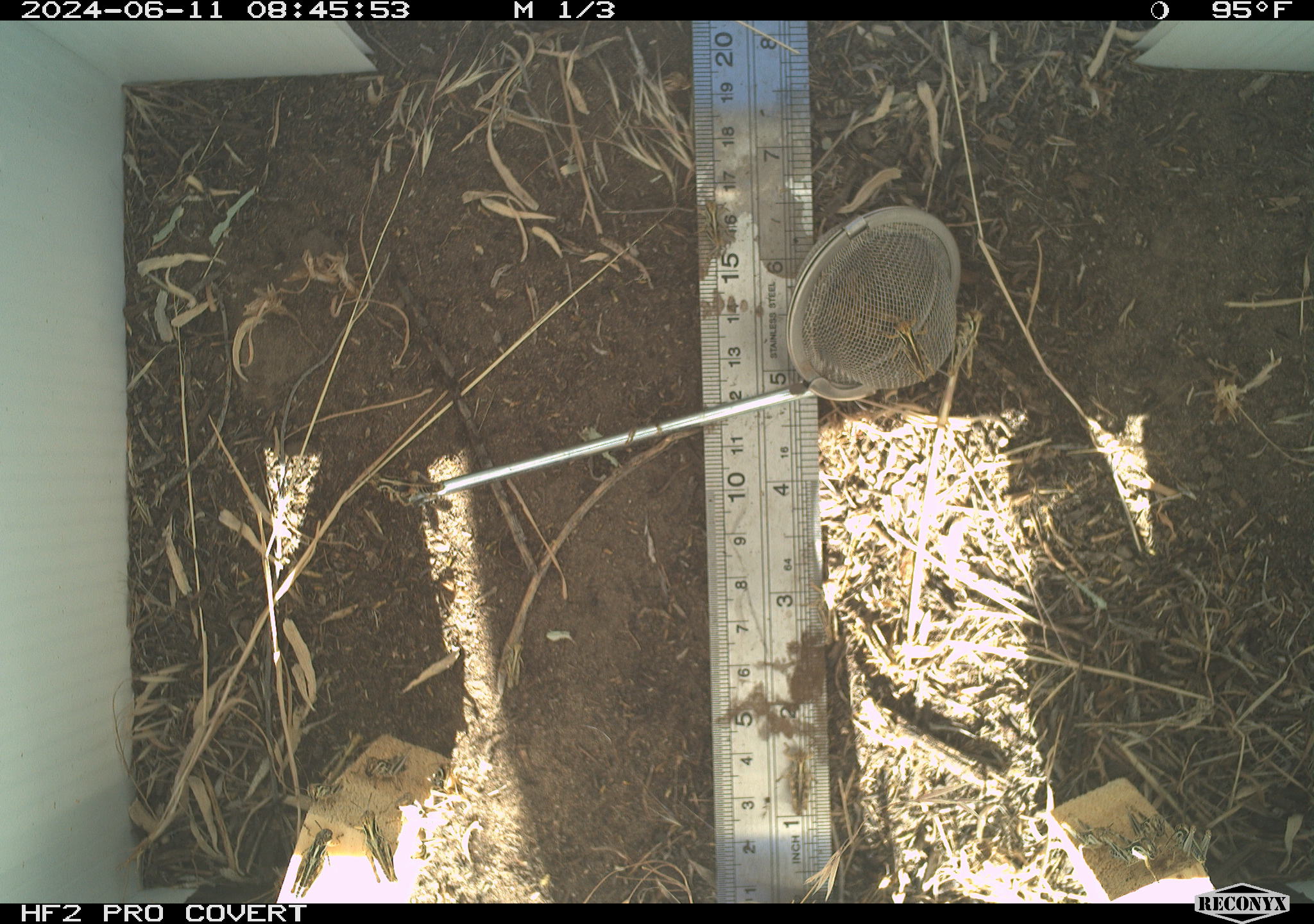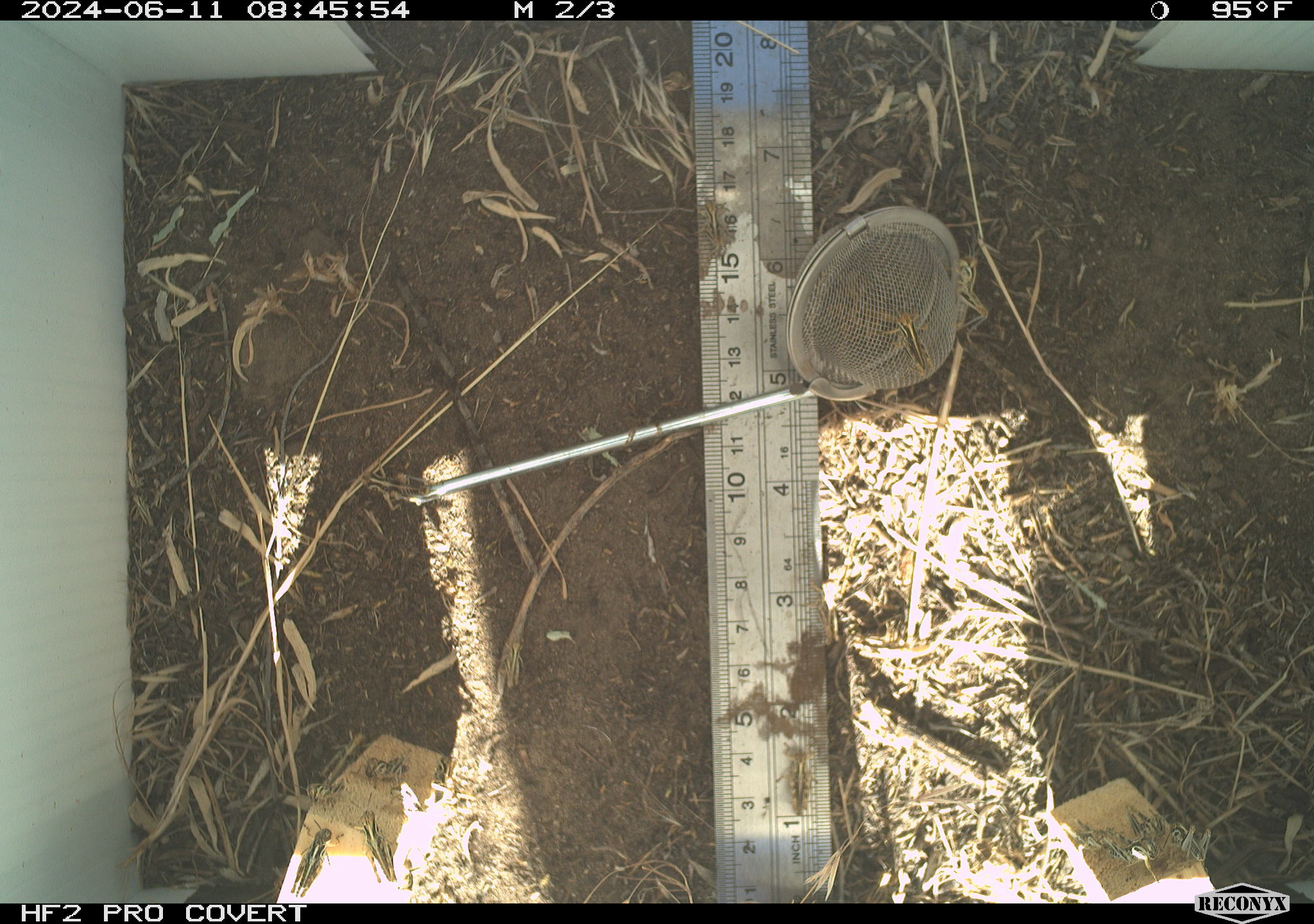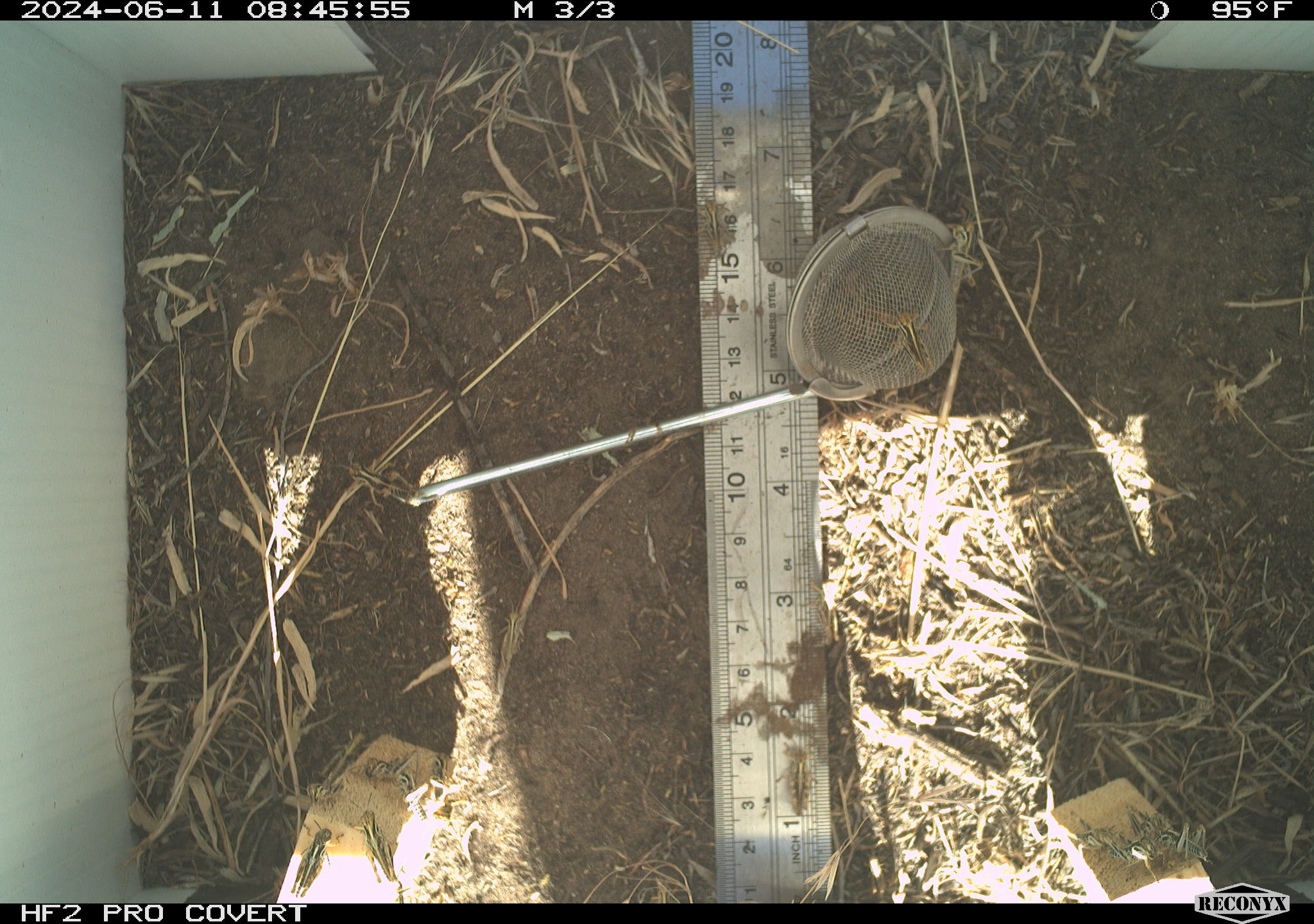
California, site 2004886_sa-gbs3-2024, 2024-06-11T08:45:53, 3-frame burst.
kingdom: Animalia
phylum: Arthropoda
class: Insecta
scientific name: Insecta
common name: insect